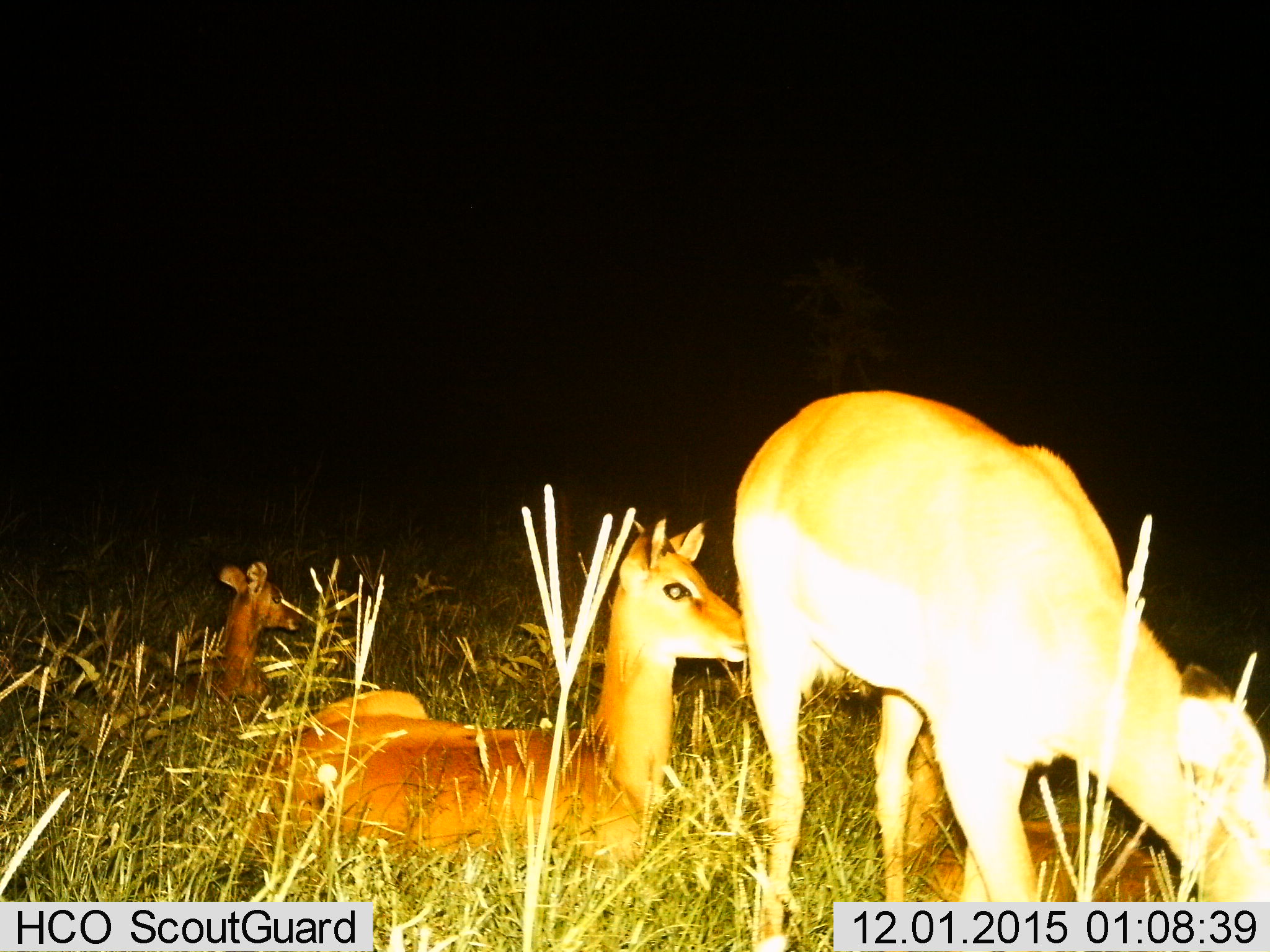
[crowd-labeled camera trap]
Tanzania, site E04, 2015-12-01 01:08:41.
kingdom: Animalia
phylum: Chordata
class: Mammalia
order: Artiodactyla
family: Bovidae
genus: Aepyceros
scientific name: Aepyceros melampus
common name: impala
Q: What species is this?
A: Impala (Aepyceros melampus).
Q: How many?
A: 4.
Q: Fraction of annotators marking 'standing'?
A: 40%.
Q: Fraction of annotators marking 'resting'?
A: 100%.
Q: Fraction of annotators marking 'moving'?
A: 0%.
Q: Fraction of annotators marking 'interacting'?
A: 0%.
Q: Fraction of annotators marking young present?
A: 80%.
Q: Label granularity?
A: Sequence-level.